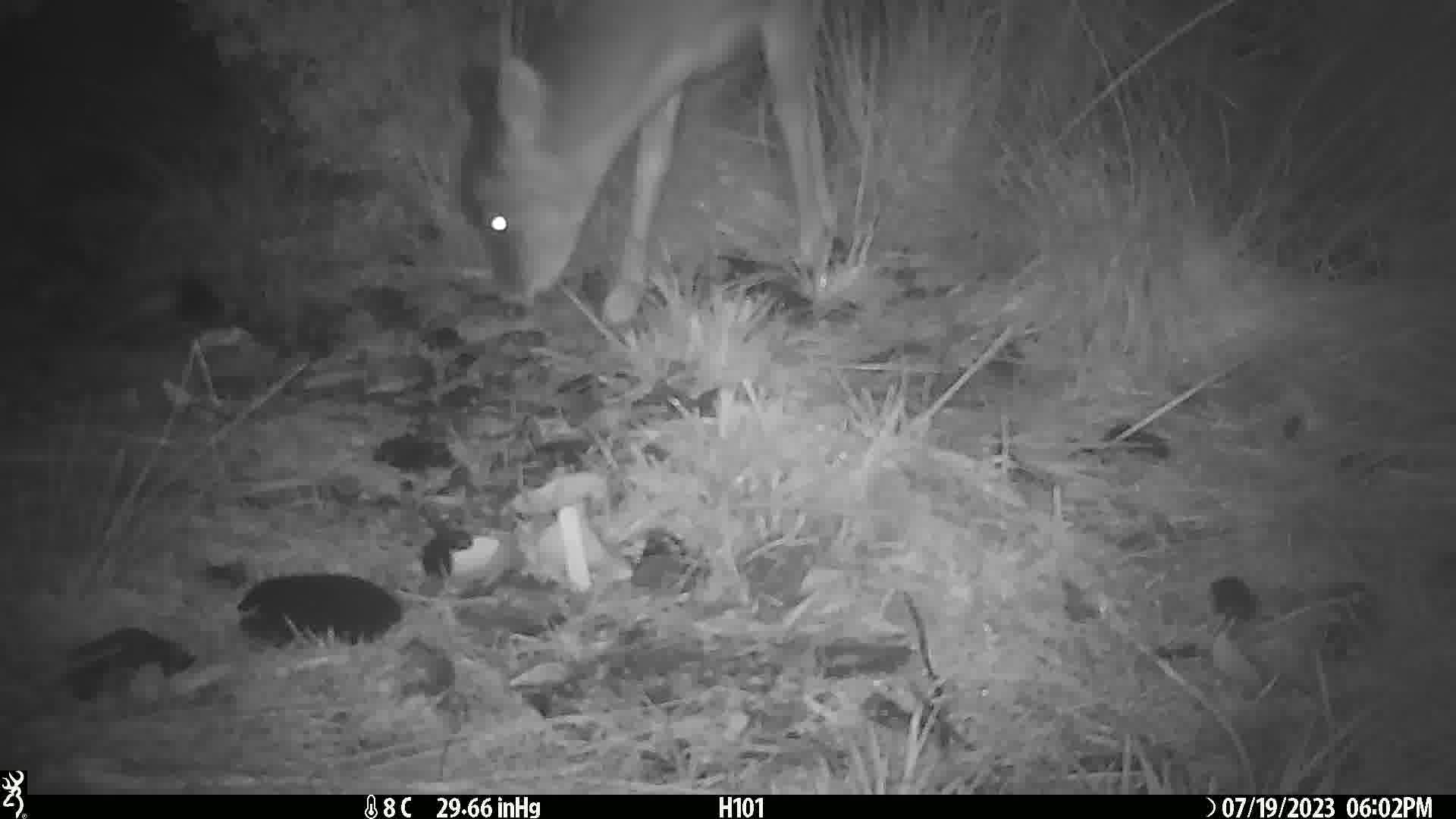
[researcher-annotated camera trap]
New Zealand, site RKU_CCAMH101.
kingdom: Animalia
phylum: Chordata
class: Mammalia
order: Artiodactyla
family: Cervidae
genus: Odocoileus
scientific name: Odocoileus virginianus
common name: white-tailed deer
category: white tailed deer